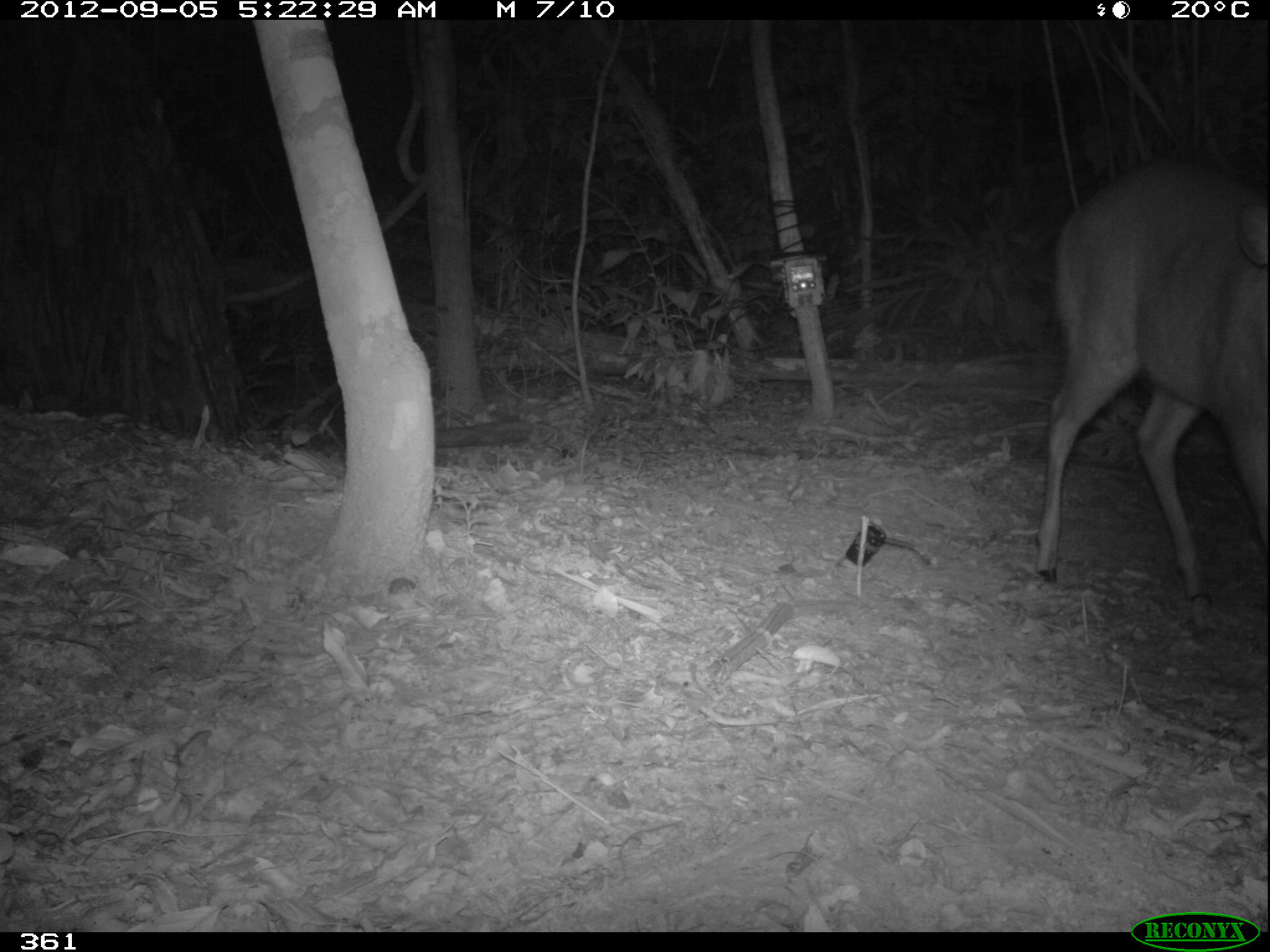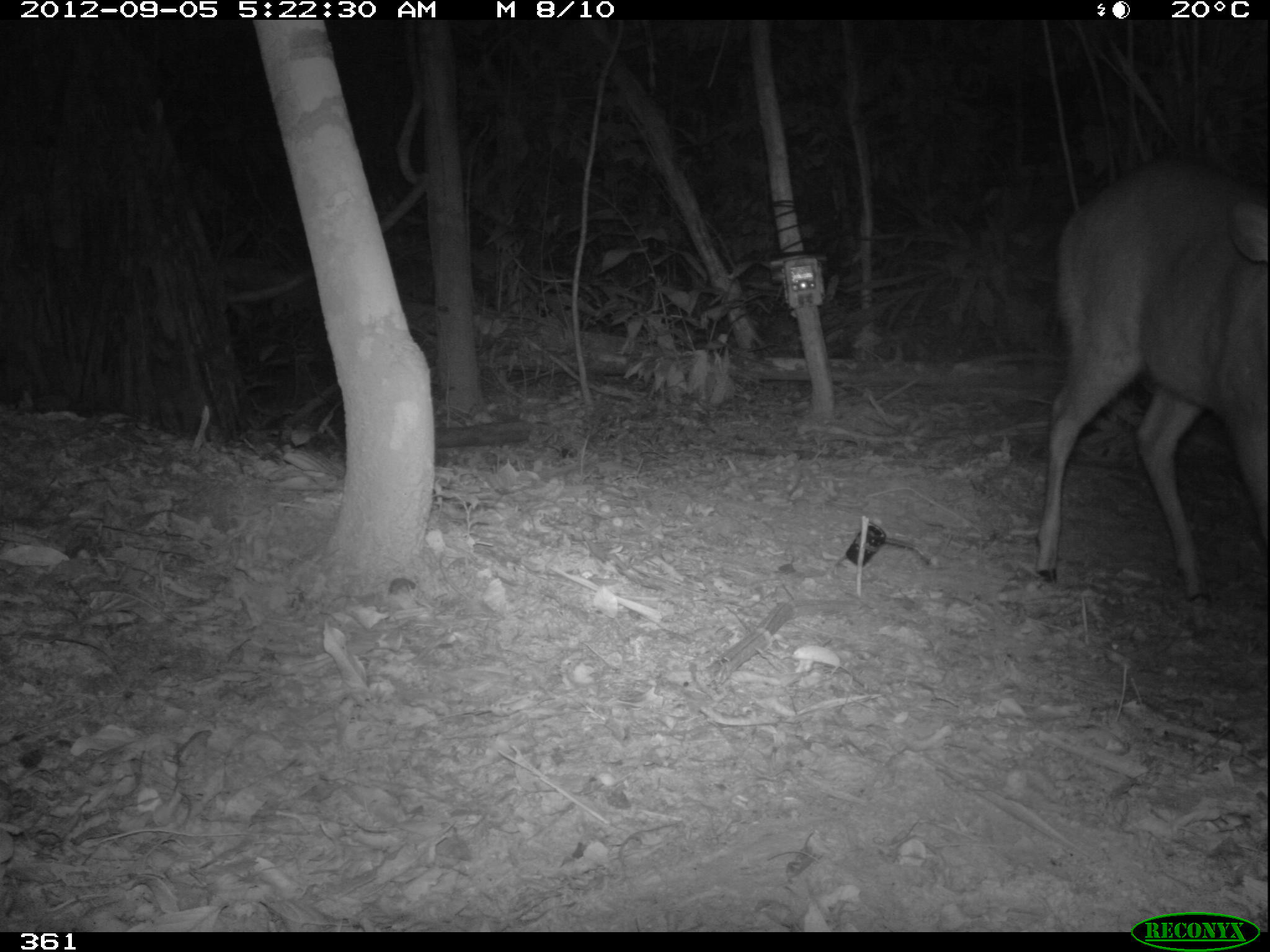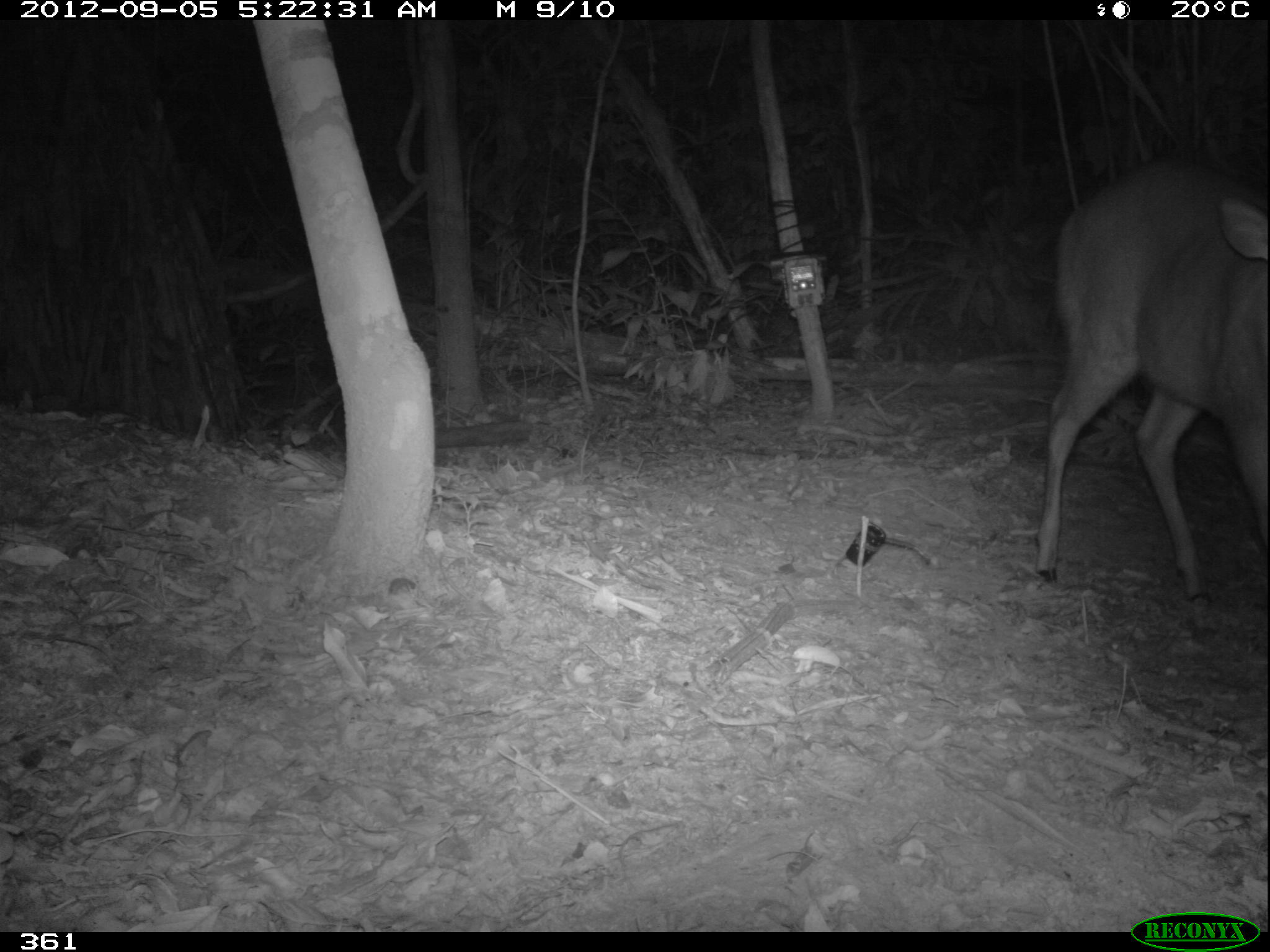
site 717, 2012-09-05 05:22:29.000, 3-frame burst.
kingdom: Animalia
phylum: Chordata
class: Mammalia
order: Artiodactyla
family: Cervidae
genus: Mazama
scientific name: Mazama americana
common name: red brocket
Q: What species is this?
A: Mazama americana (red brocket).